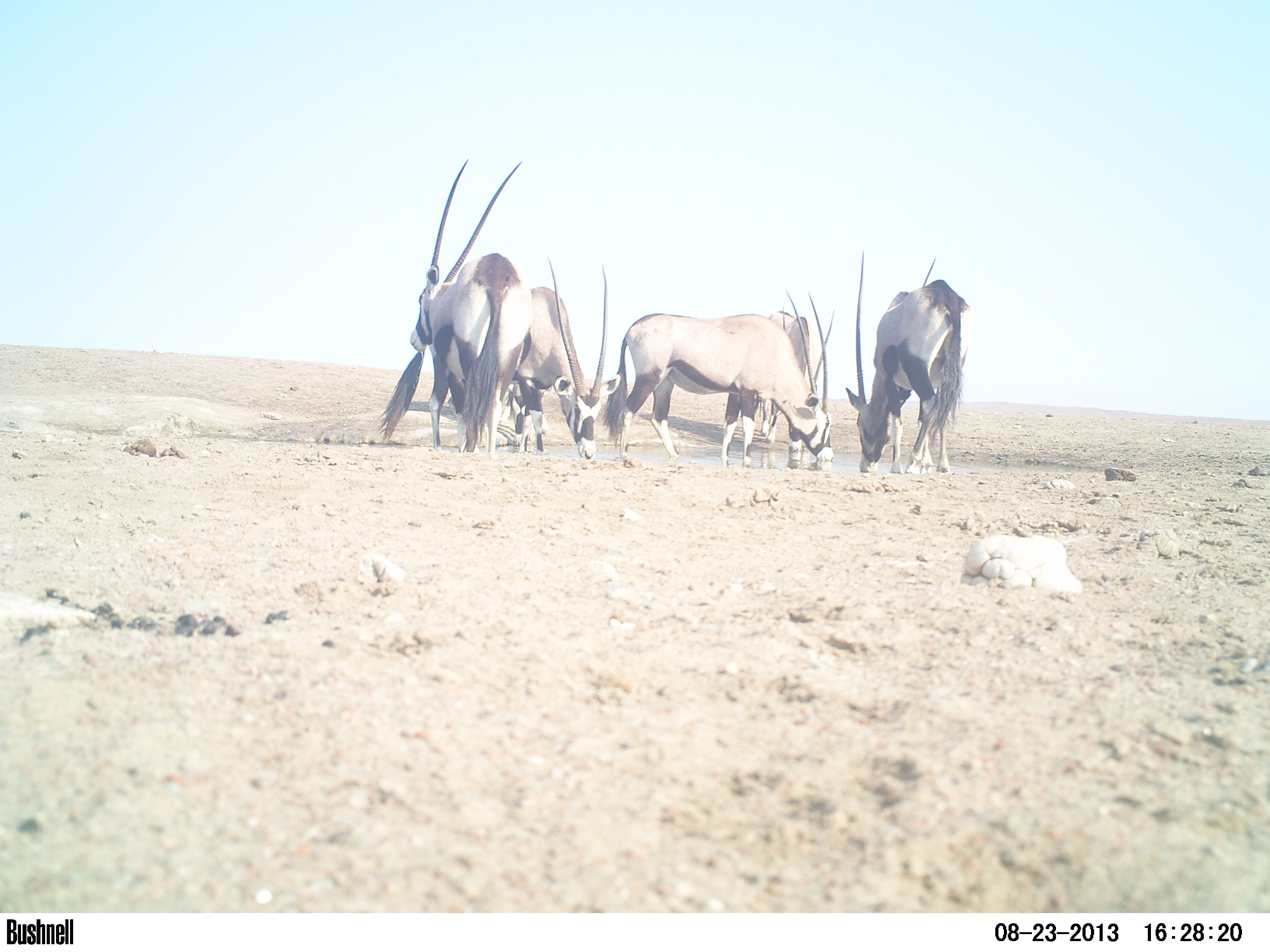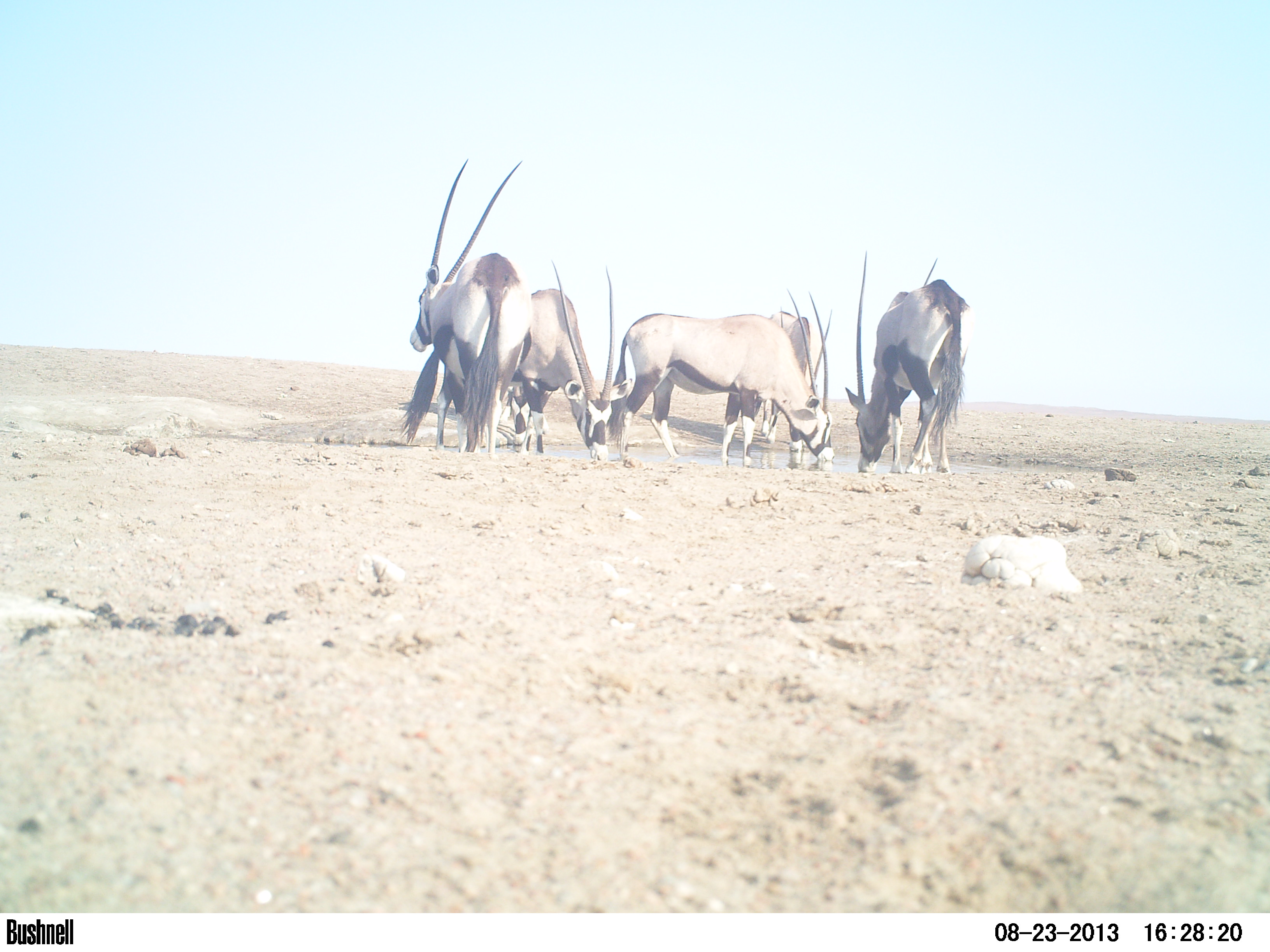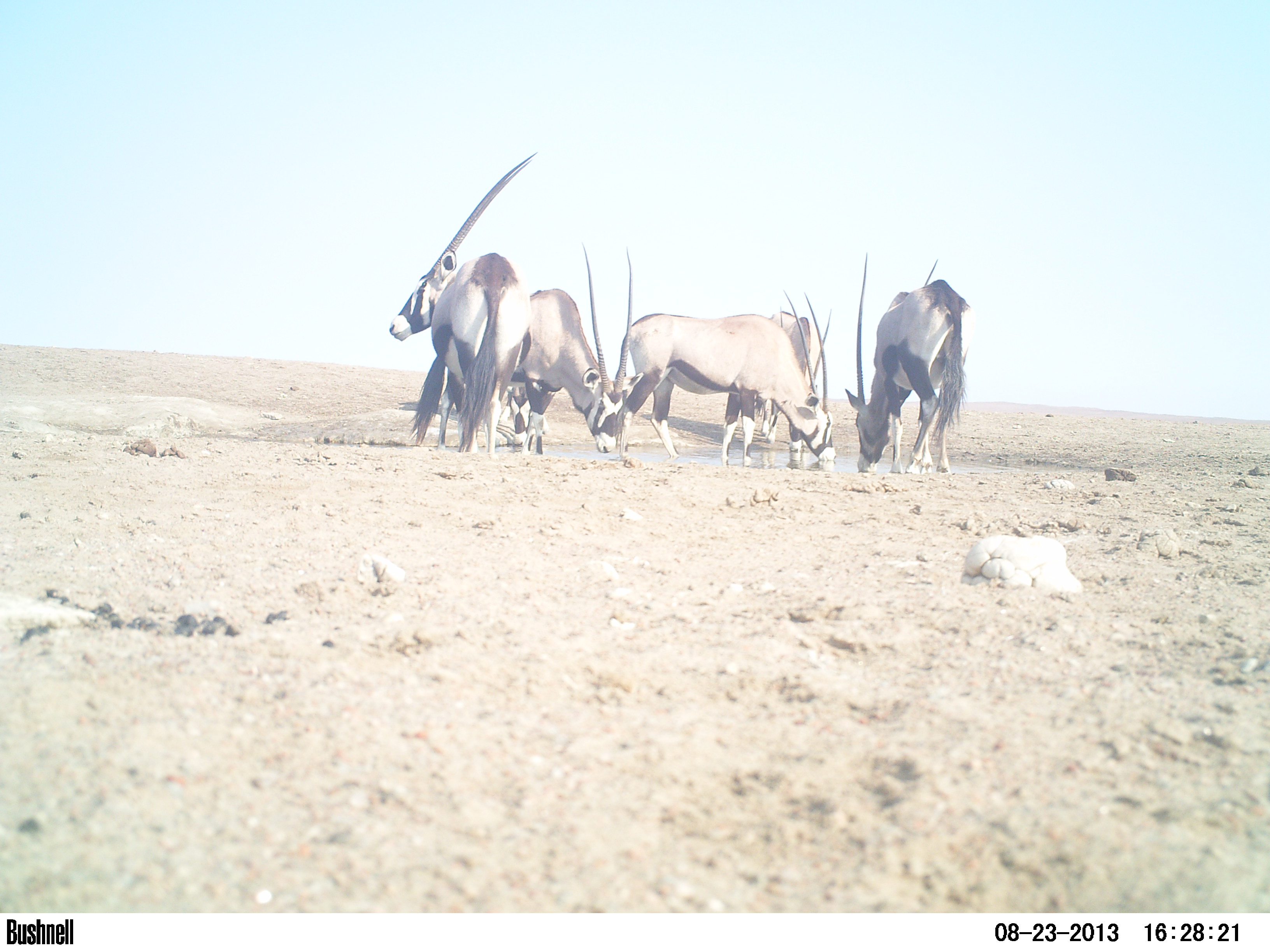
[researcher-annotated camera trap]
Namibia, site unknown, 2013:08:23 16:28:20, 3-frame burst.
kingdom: Animalia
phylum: Chordata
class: Mammalia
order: Artiodactyla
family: Bovidae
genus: Oryx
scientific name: Oryx gazella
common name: gemsbok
Oryx gazella (gemsbok).